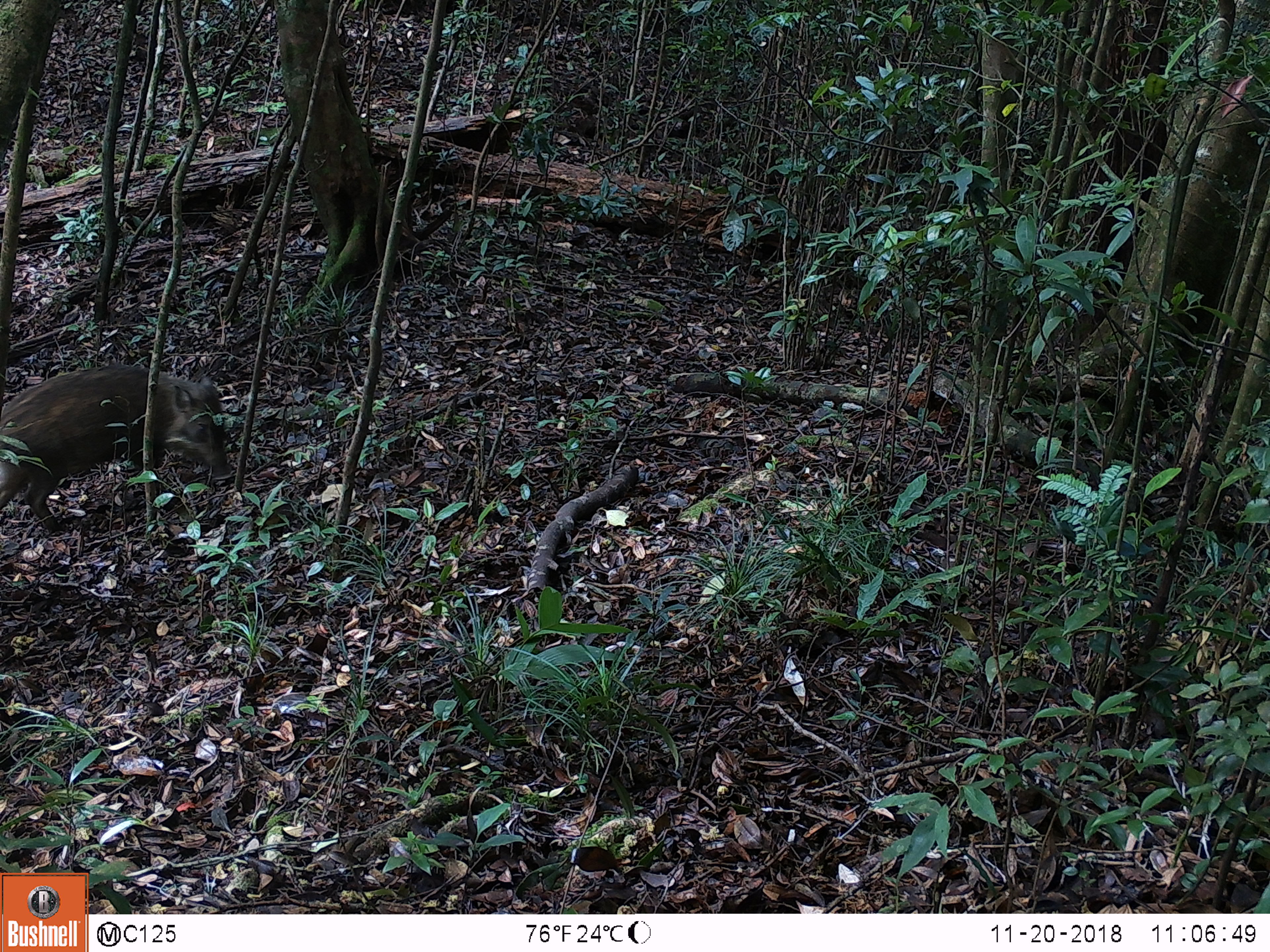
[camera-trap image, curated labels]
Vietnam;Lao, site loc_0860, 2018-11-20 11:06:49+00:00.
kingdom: Animalia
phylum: Chordata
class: Mammalia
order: Artiodactyla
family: Suidae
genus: Sus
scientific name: Sus scrofa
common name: eurasian wild pig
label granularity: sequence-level